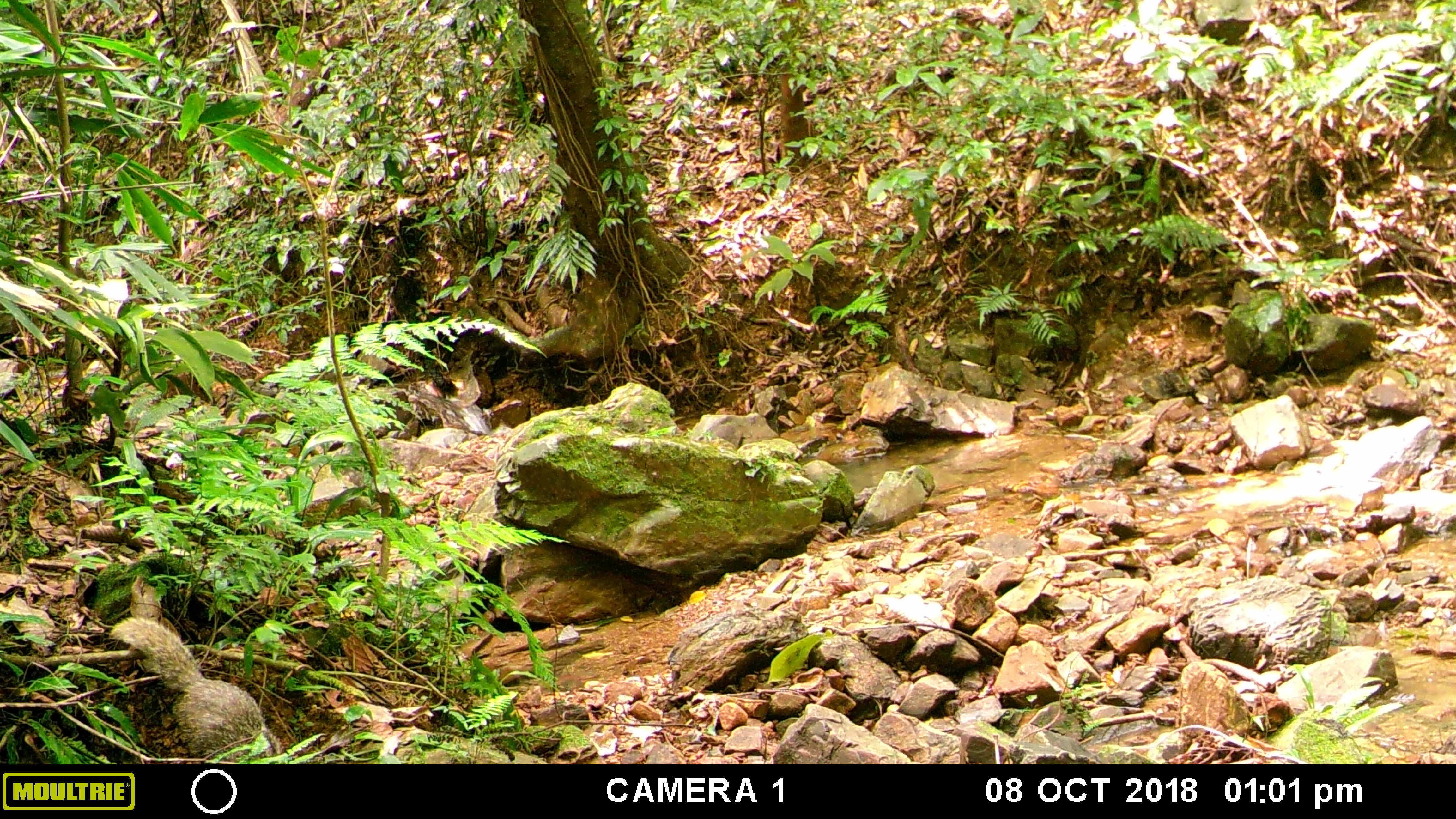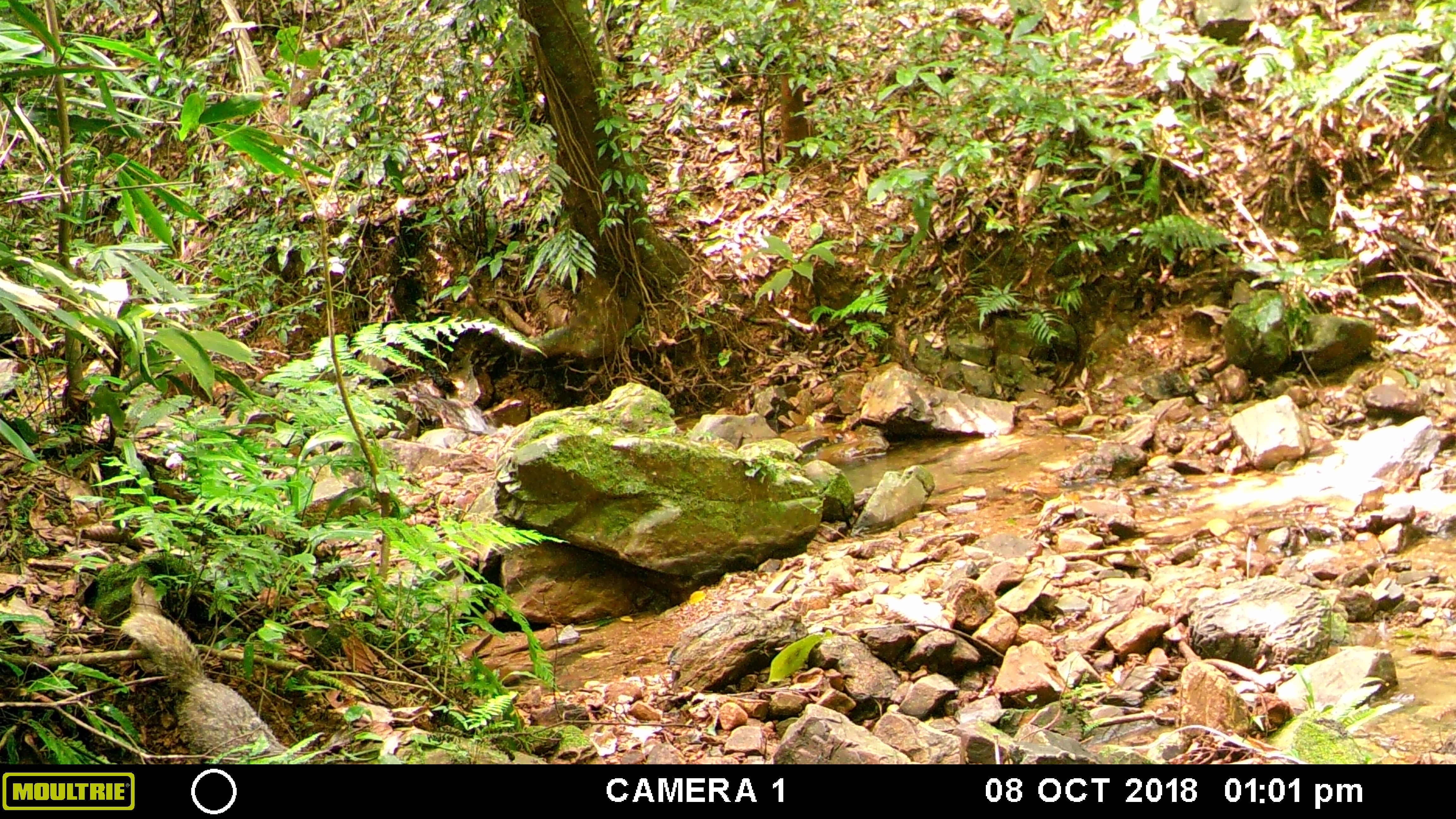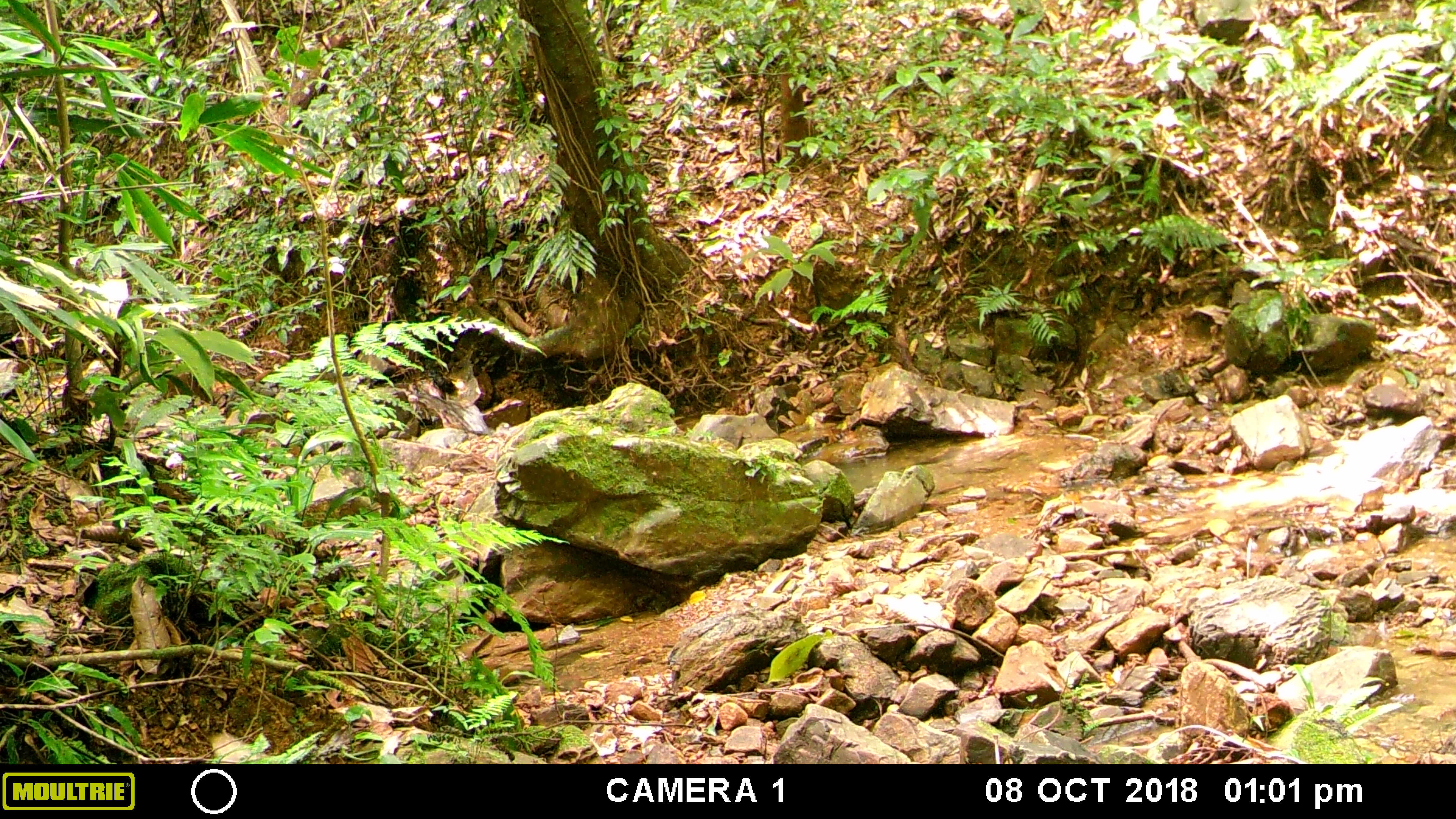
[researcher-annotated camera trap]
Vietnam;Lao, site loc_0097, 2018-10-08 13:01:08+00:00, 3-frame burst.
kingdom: Animalia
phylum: Chordata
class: Mammalia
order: Carnivora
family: Herpestidae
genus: Urva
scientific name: Urva urva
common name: crab-eating mongoose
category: crab eating mongoose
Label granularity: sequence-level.